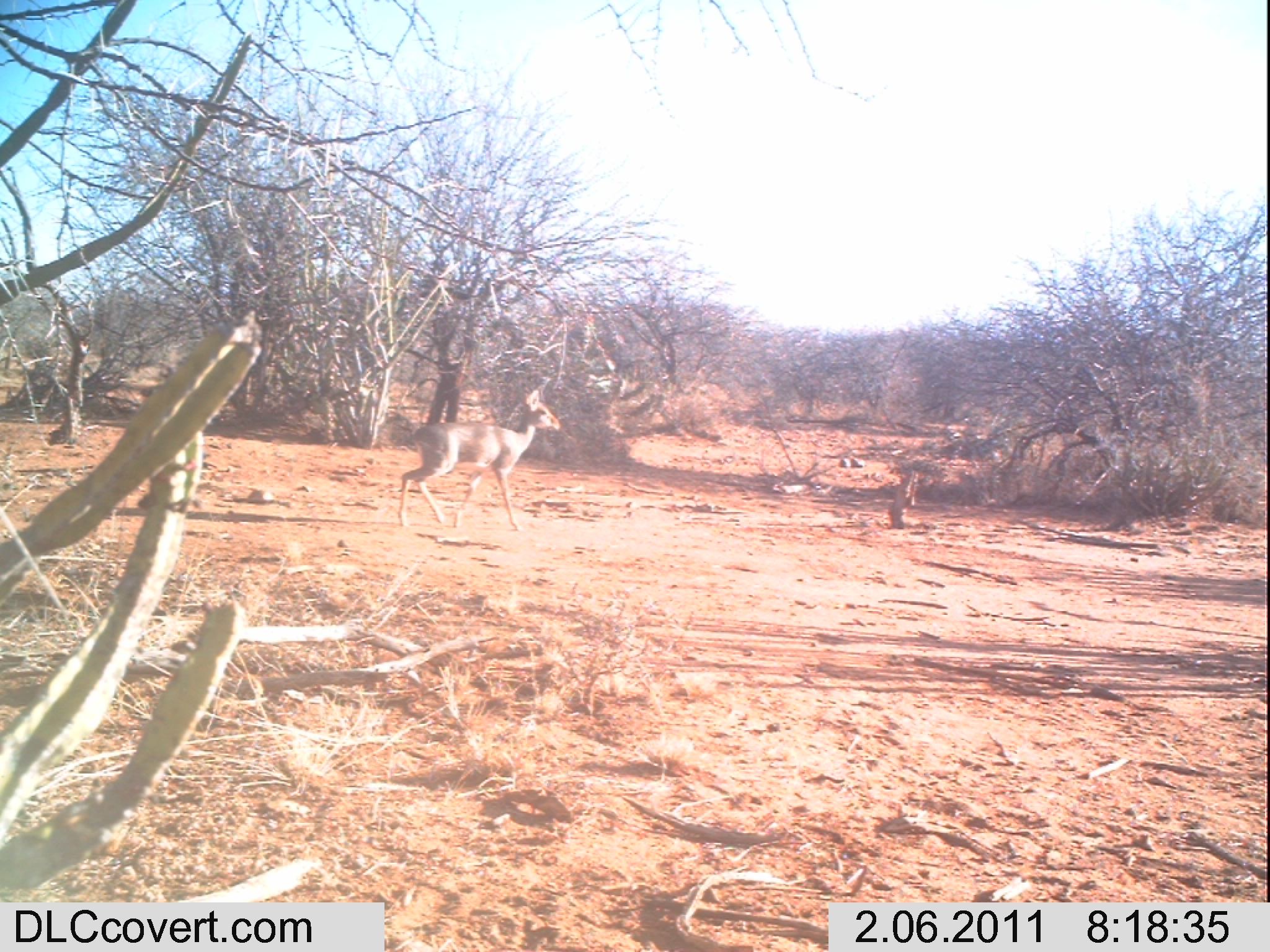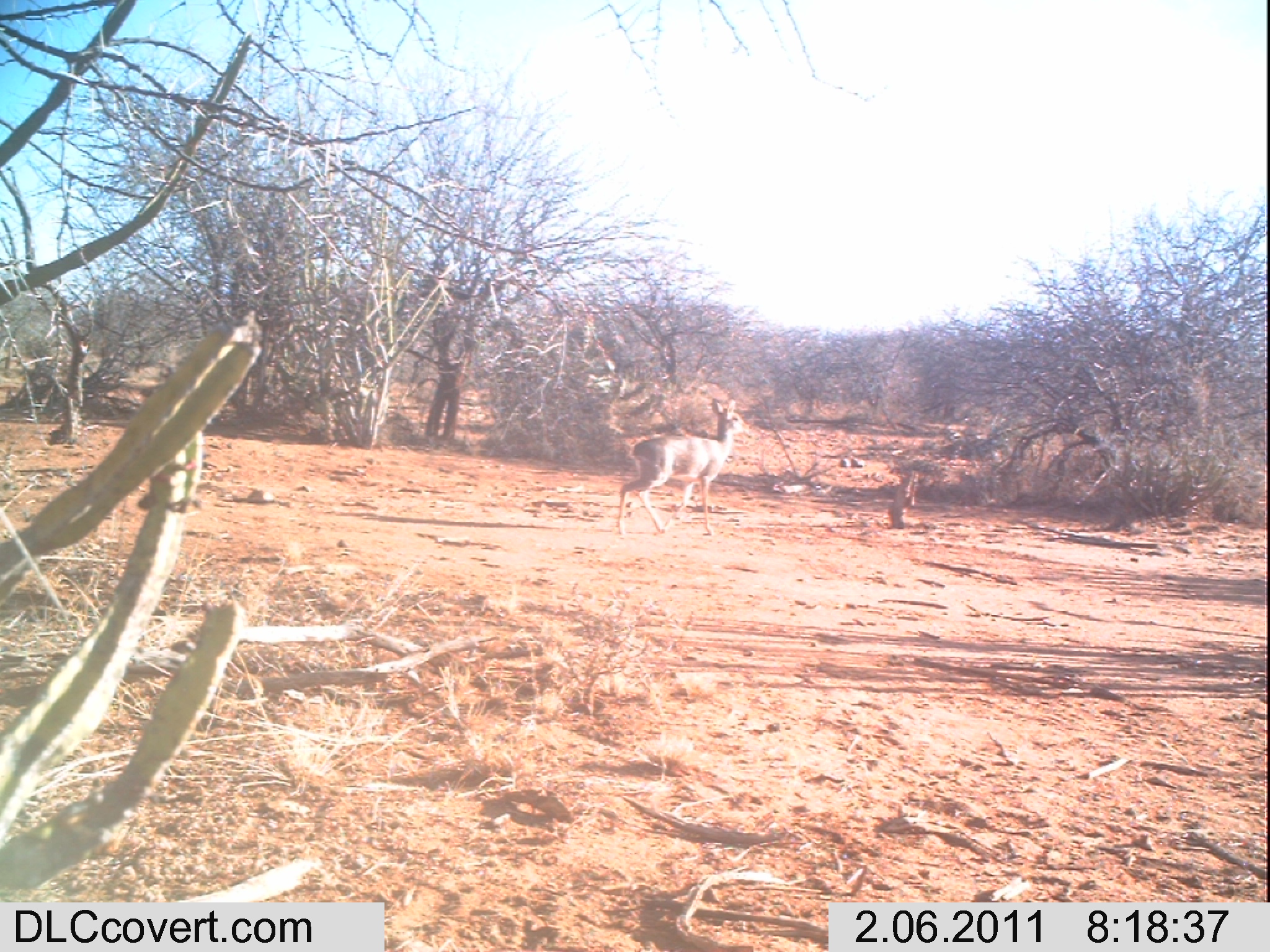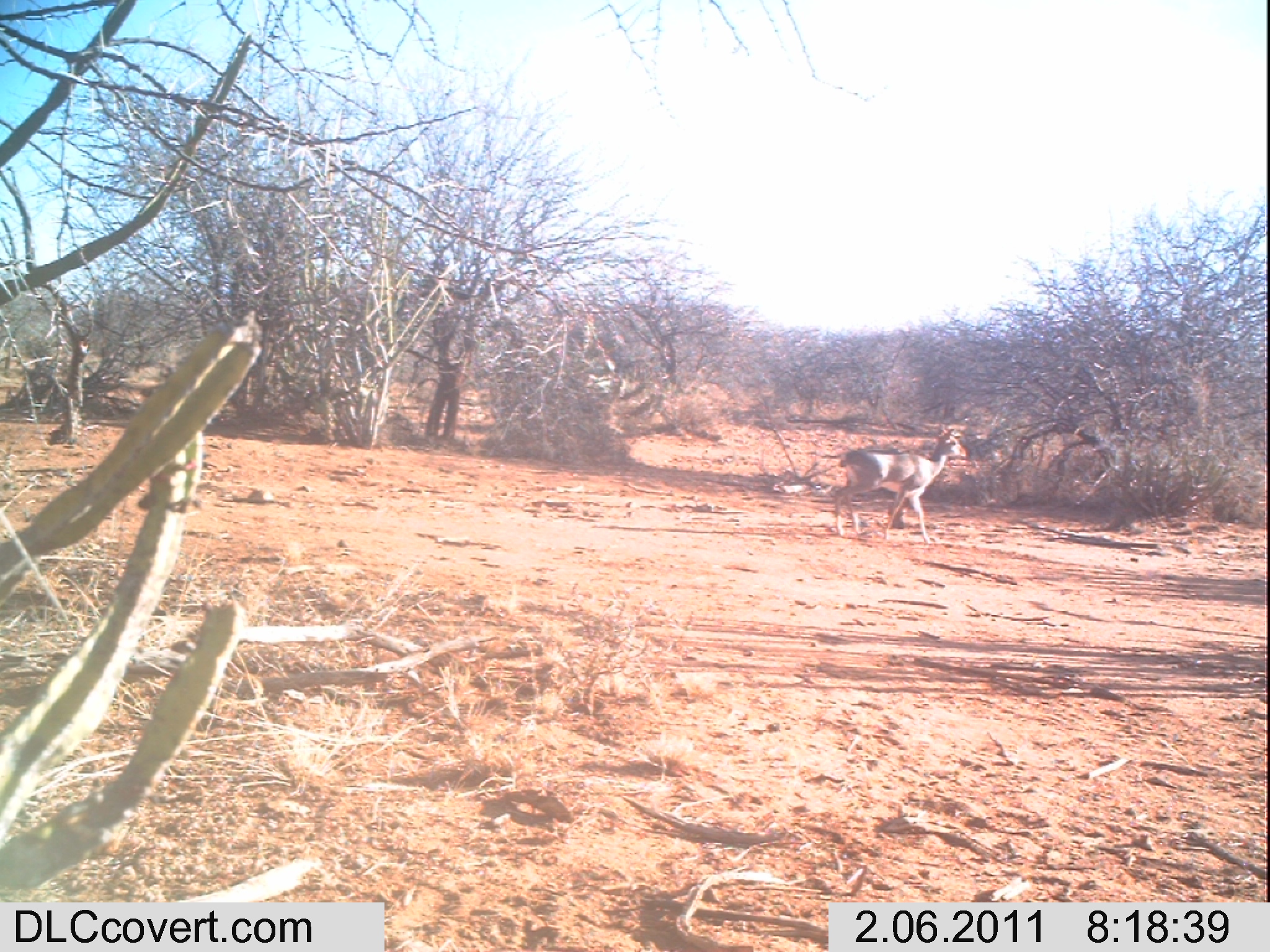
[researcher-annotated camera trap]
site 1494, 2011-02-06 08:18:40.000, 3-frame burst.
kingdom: Animalia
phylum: Chordata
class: Mammalia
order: Artiodactyla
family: Bovidae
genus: Madoqua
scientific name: Madoqua guentheri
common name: günther's dik-dik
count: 1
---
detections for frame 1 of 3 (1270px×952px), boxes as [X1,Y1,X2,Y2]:
madoqua guentheri: [398,386,561,530]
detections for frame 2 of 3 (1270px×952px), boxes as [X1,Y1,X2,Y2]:
madoqua guentheri: [617,396,749,539]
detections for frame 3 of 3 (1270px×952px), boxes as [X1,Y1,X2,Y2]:
madoqua guentheri: [834,428,967,545]